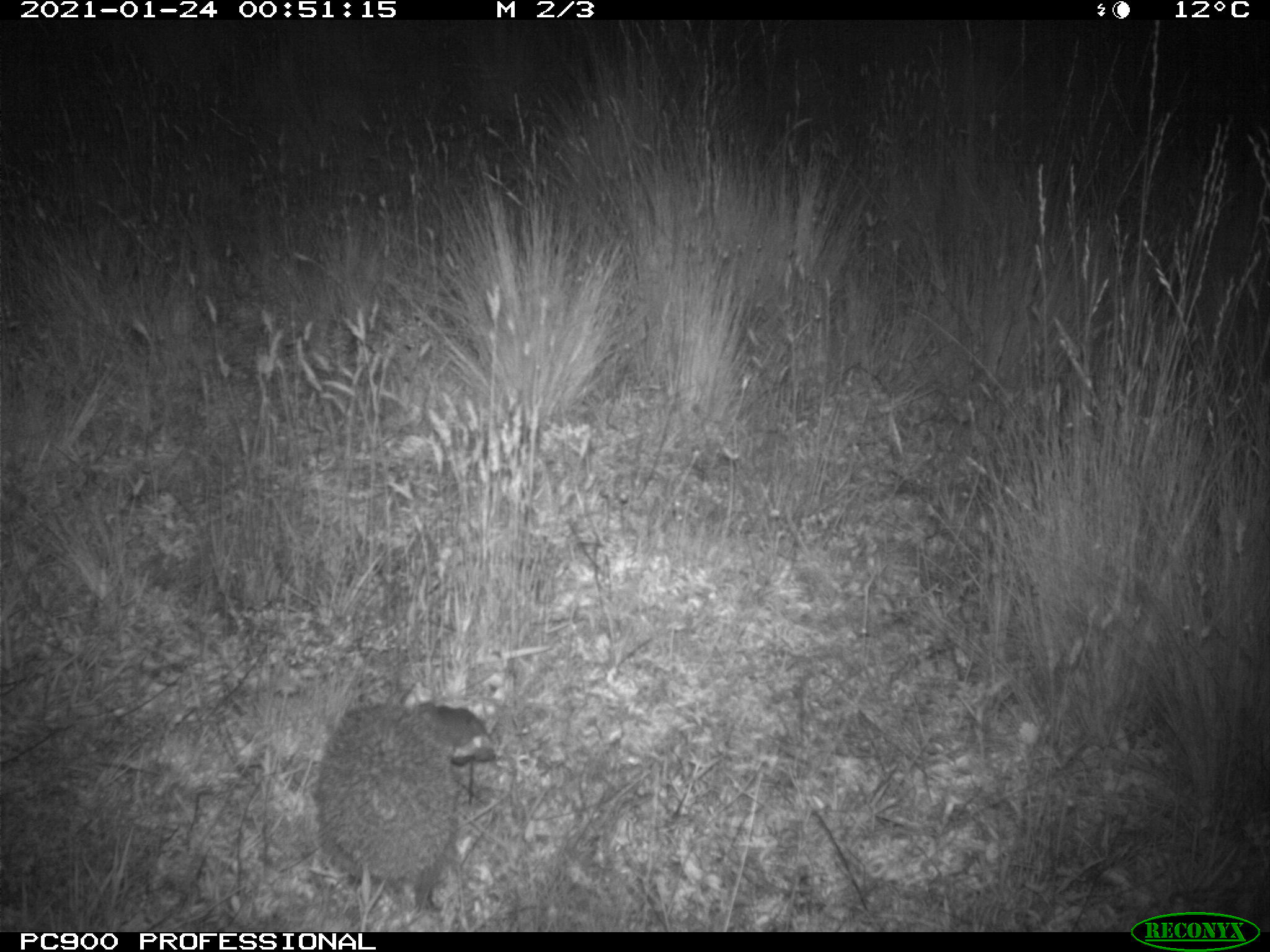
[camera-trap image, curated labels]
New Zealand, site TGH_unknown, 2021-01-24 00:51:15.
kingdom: Animalia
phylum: Chordata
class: Mammalia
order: Eulipotyphla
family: Erinaceidae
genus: Erinaceus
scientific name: Erinaceus europaeus europaeus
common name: european hedgehog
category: hedgehog